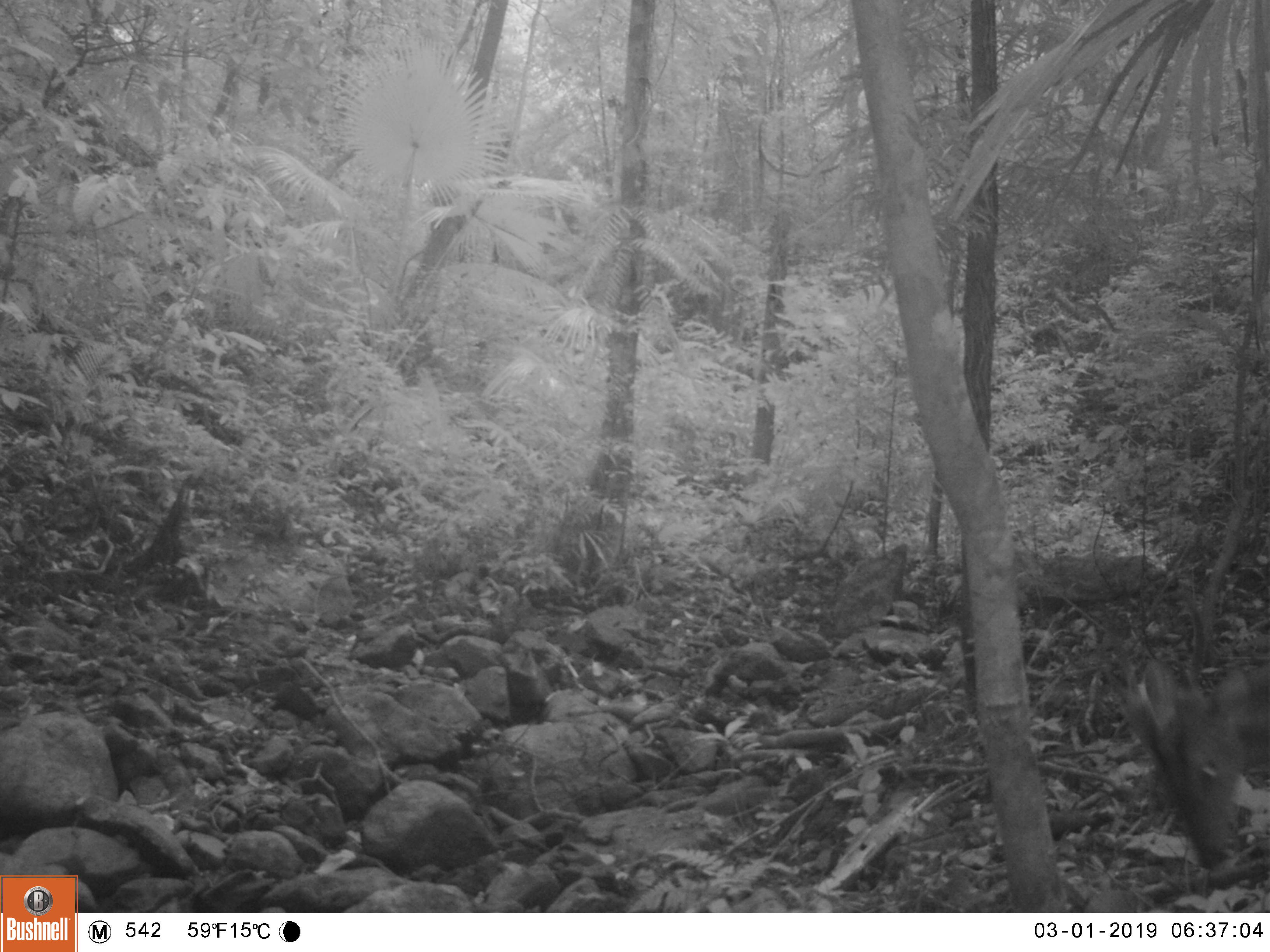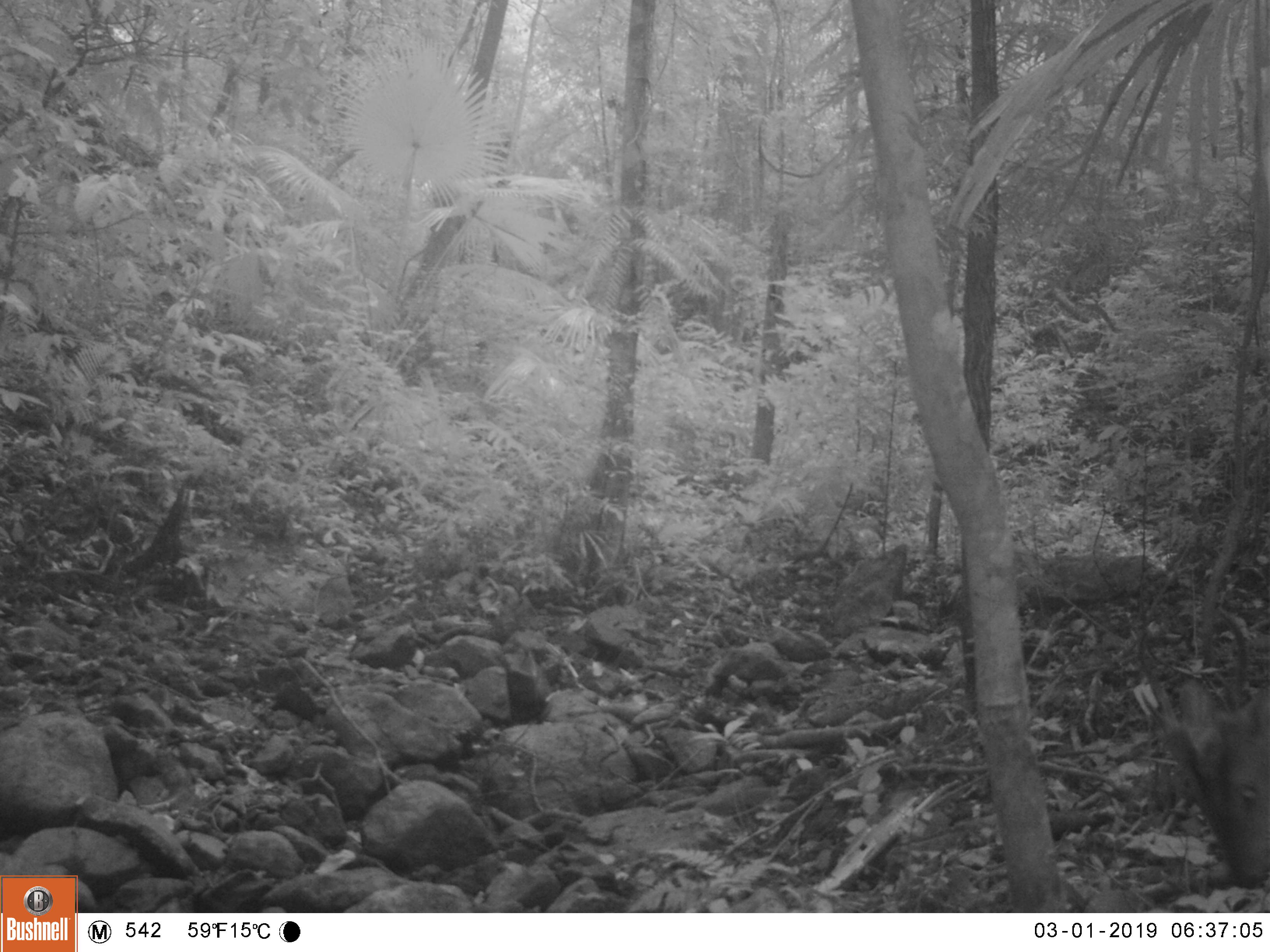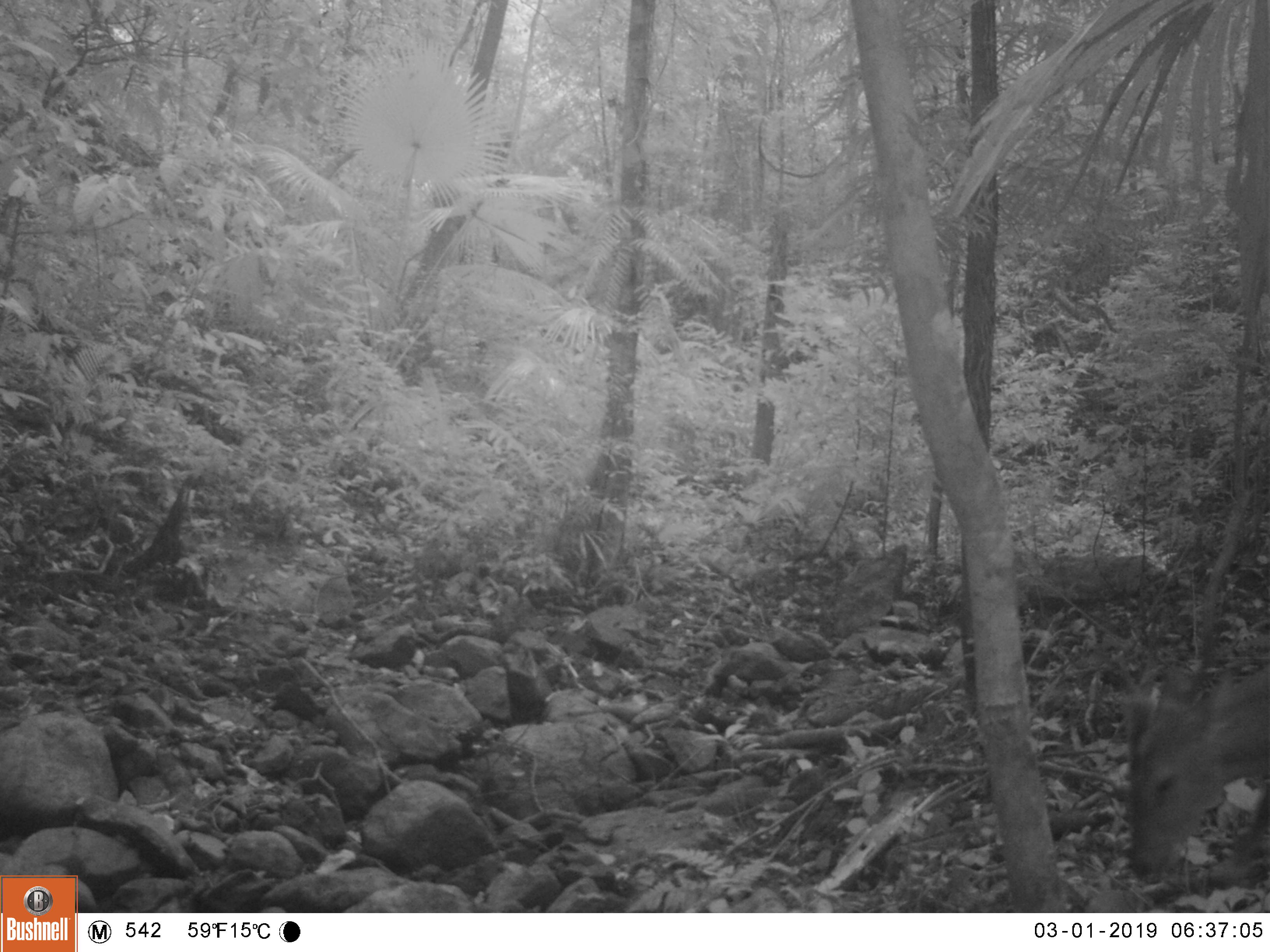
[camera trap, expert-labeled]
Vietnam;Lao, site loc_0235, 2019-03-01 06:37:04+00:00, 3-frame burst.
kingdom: Animalia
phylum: Chordata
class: Mammalia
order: Artiodactyla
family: Cervidae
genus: Muntiacus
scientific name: Muntiacus vuquangensis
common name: large-antlered muntjac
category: large antlered muntjac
Large antlered muntjac (large-antlered muntjac) (Muntiacus vuquangensis). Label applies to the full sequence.